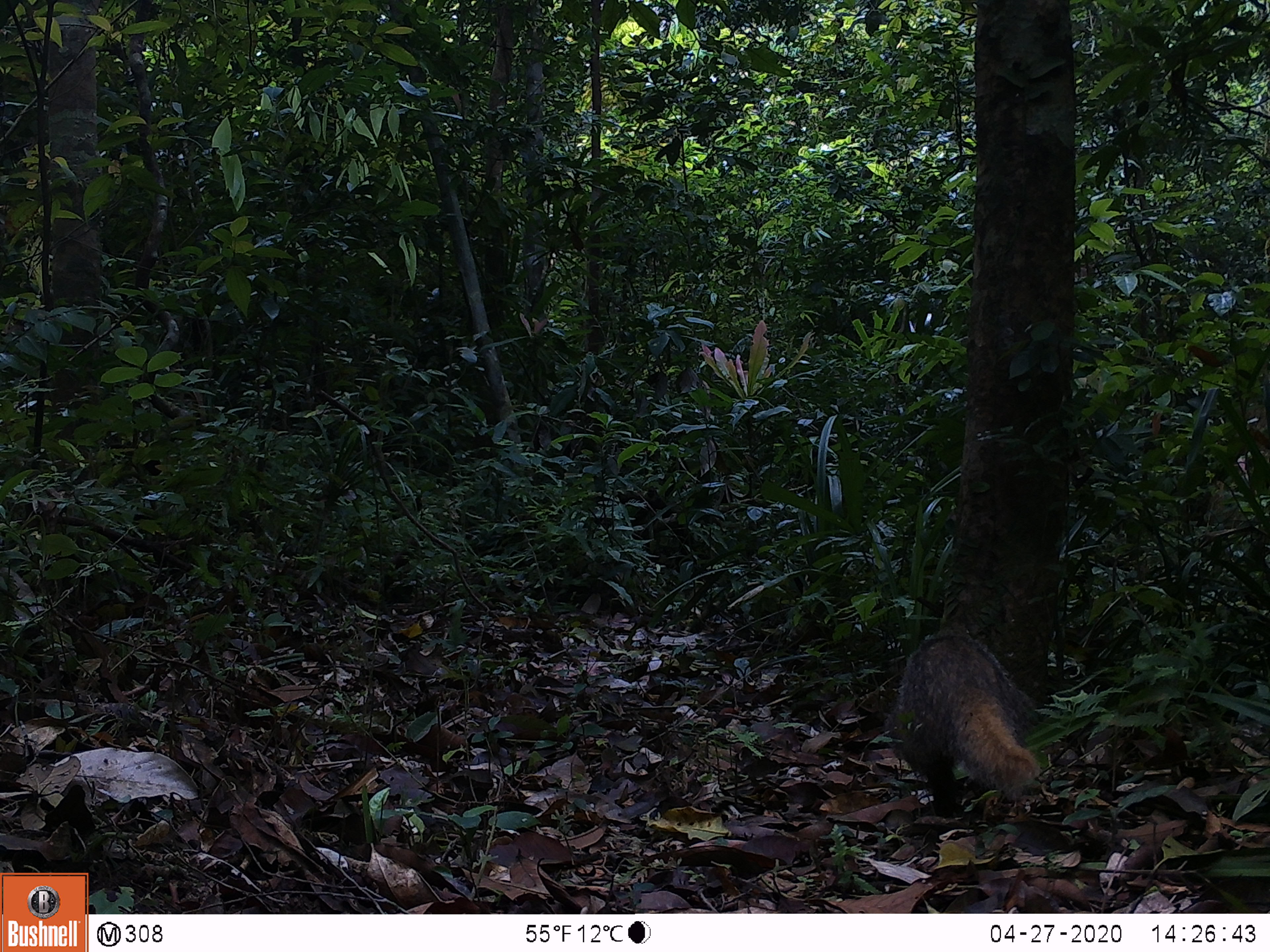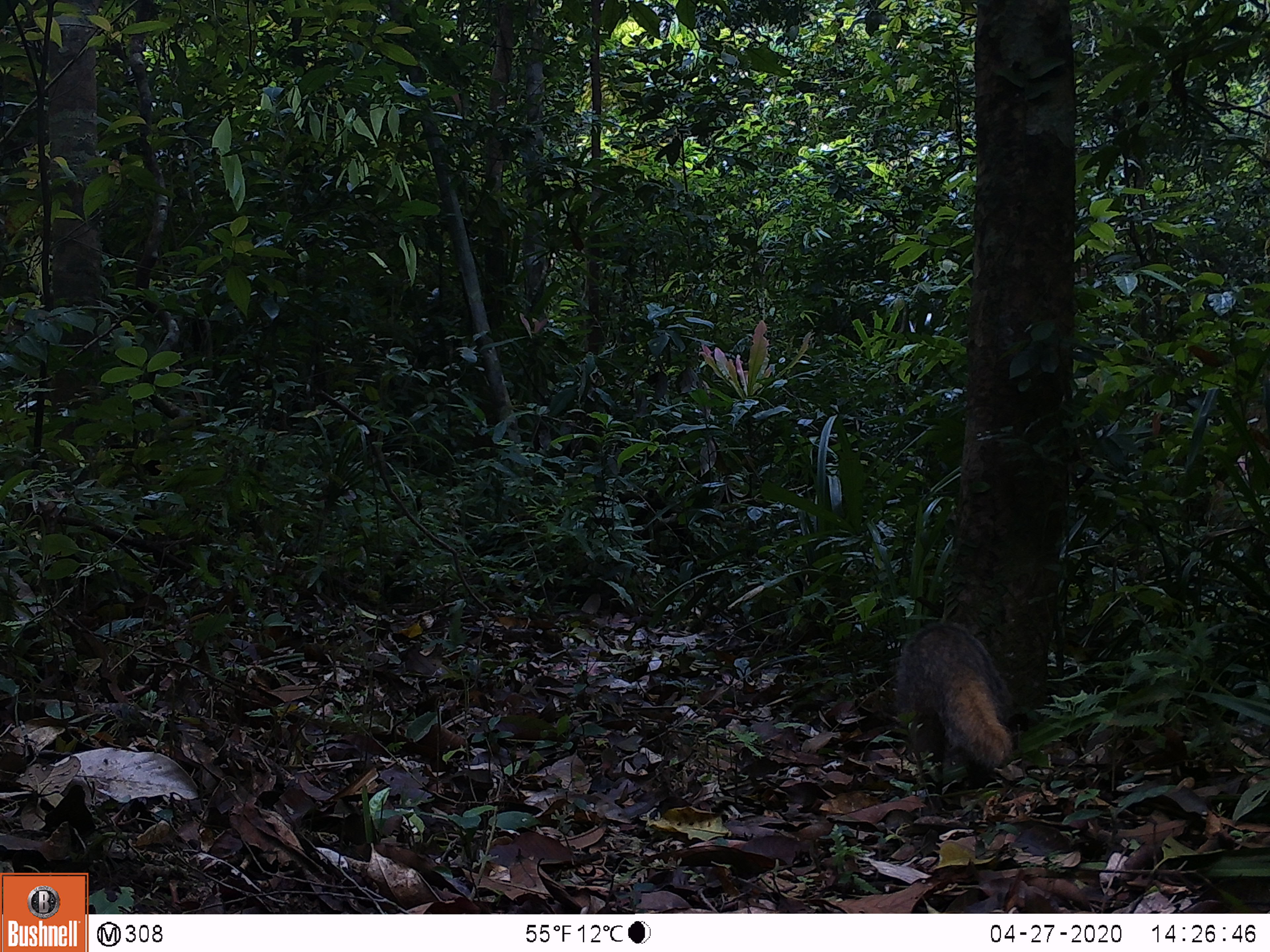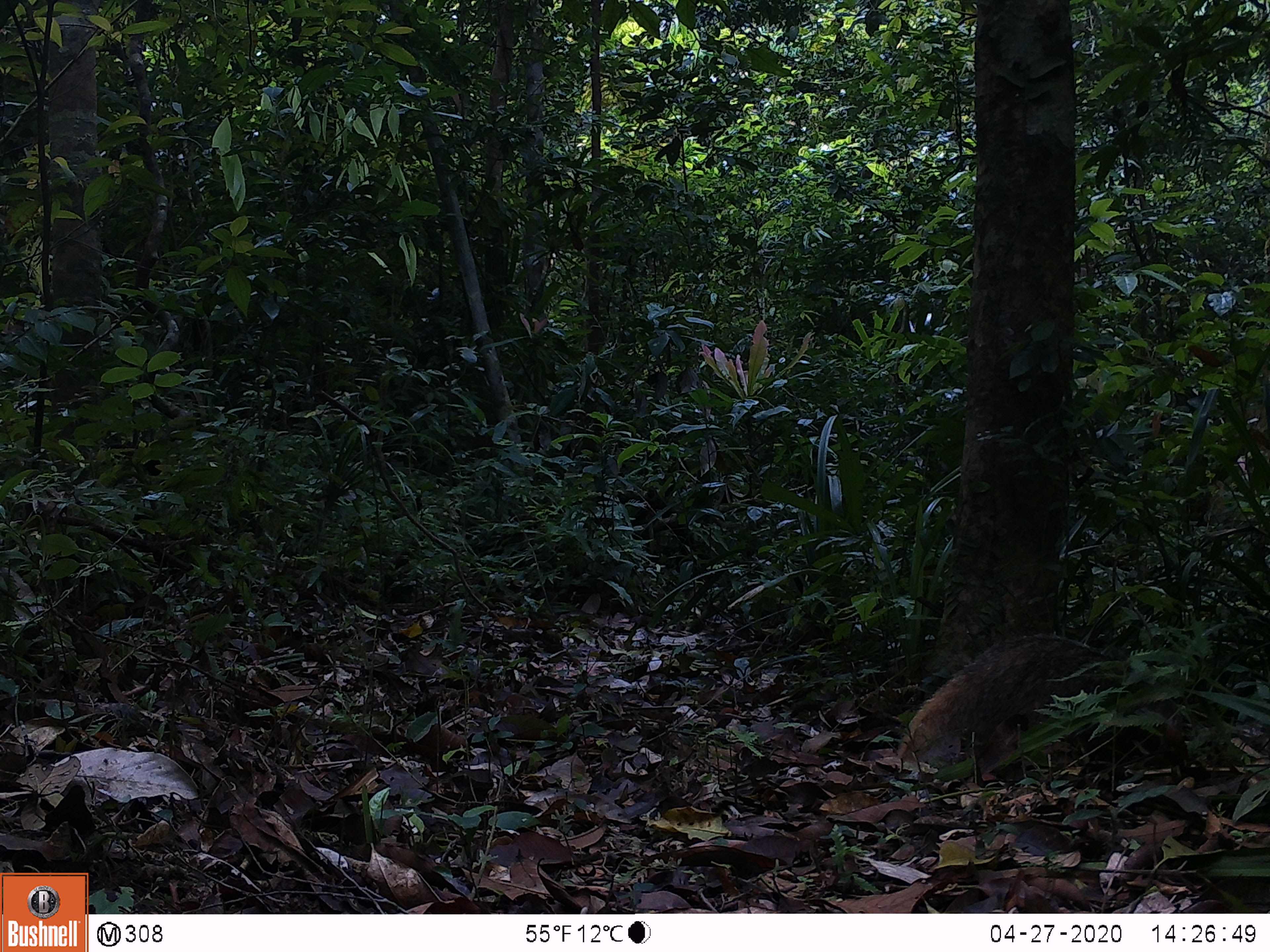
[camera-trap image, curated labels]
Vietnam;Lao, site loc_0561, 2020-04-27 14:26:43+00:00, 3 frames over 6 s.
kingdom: Animalia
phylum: Chordata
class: Mammalia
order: Carnivora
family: Herpestidae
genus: Urva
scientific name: Urva urva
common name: crab-eating mongoose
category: crab eating mongoose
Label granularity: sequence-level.